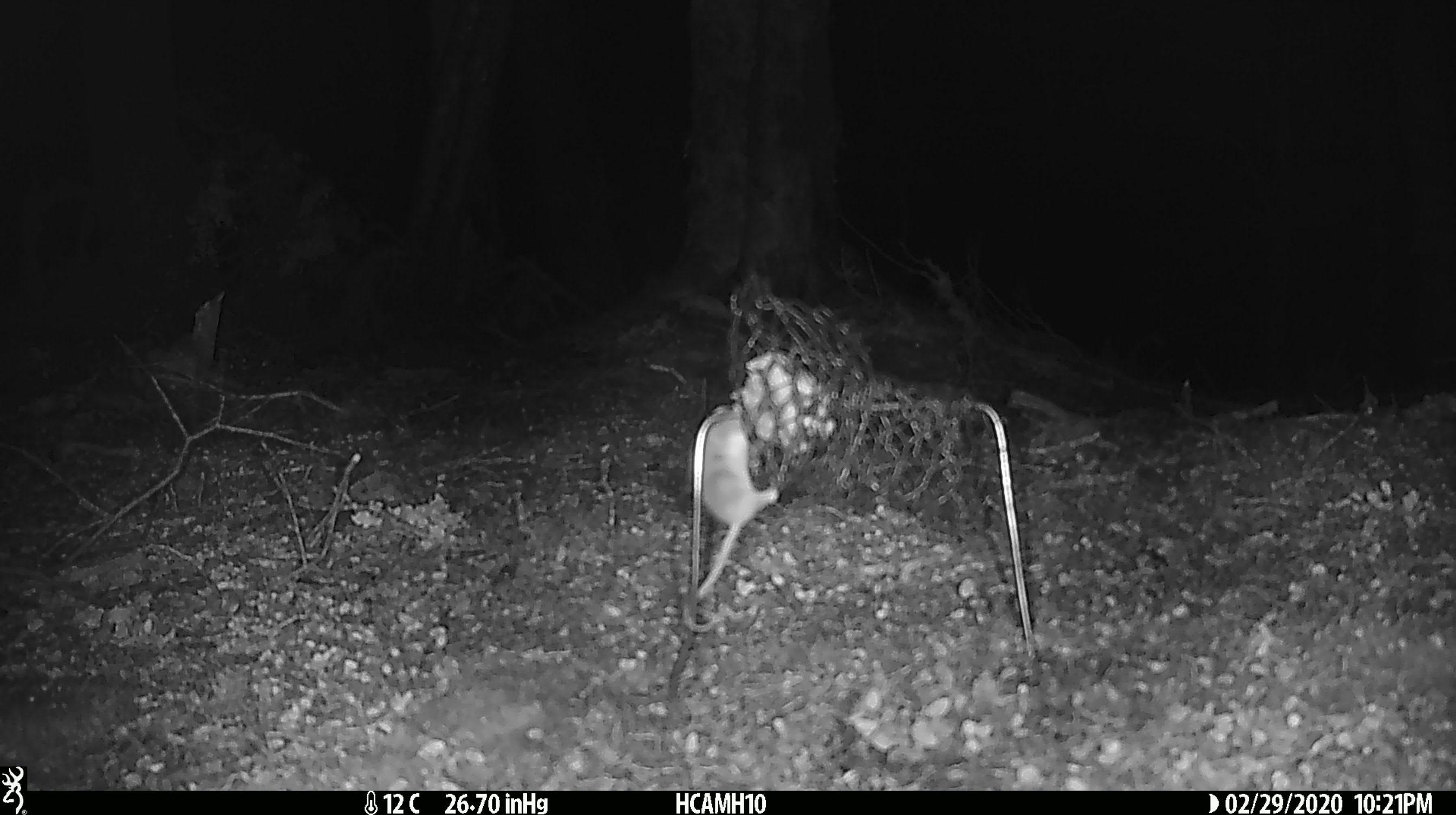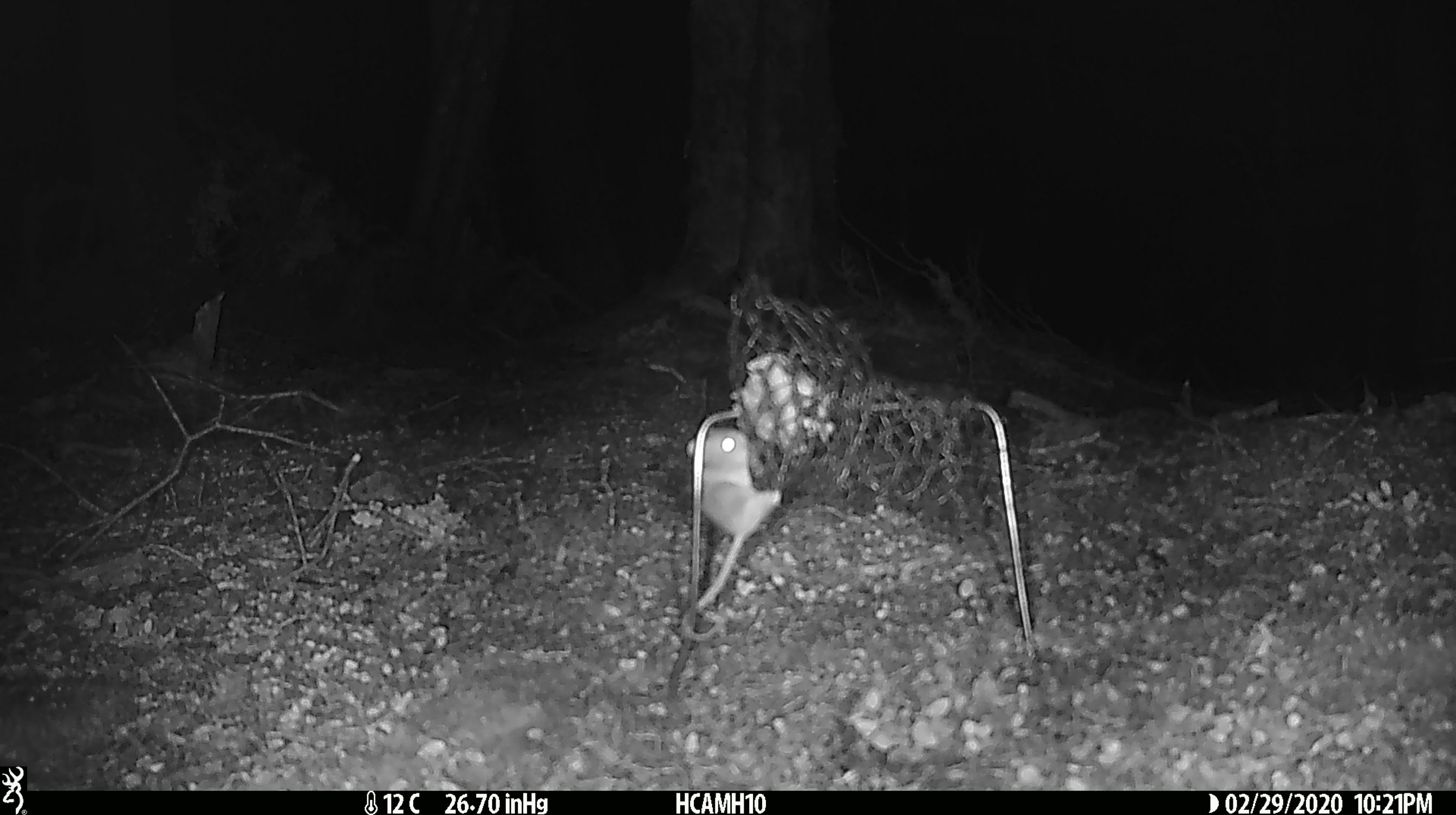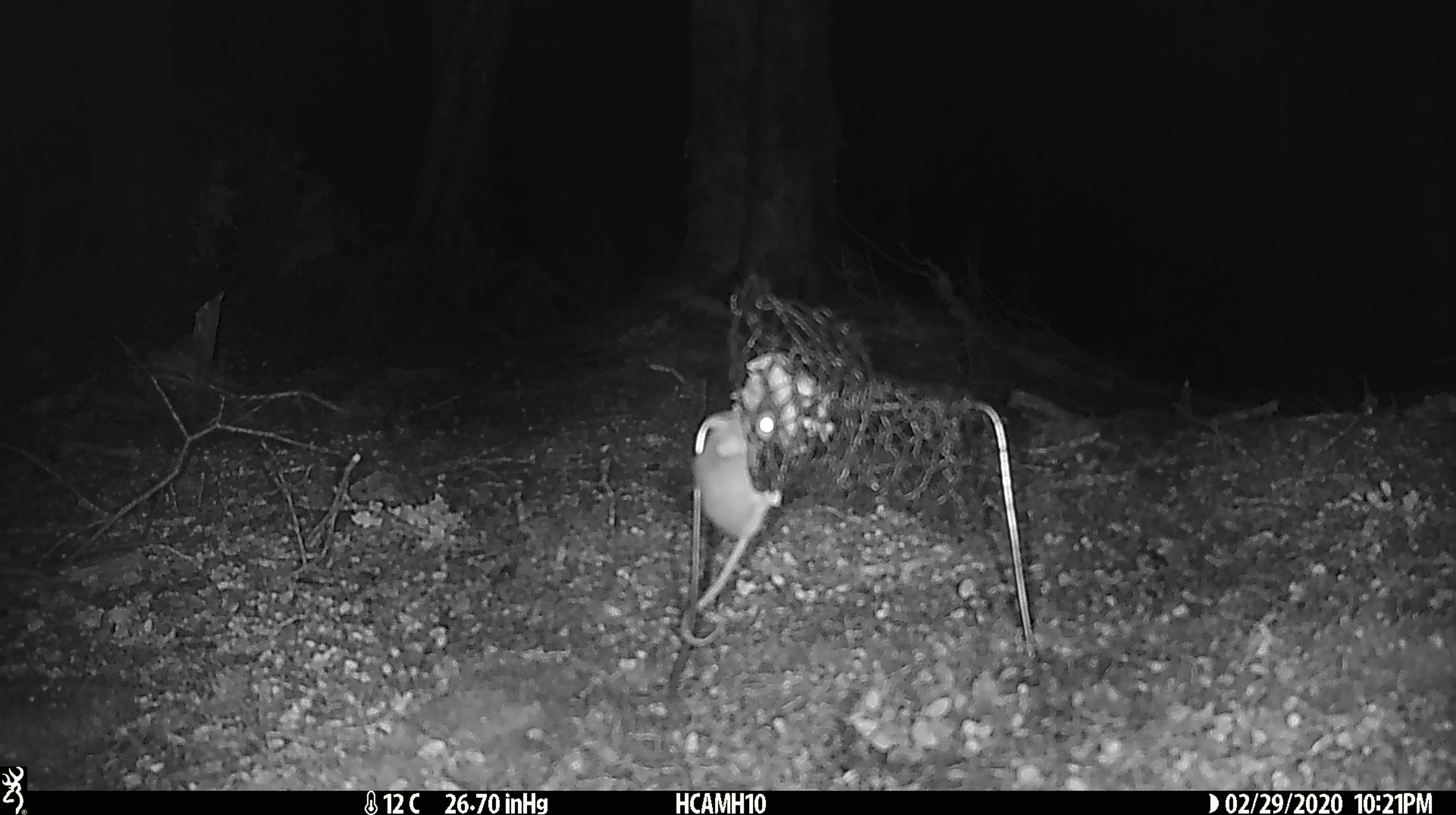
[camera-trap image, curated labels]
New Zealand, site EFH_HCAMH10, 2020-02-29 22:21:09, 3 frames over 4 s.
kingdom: Animalia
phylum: Chordata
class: Mammalia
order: Rodentia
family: Muridae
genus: Mus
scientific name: Mus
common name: mouse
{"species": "mouse (Mus)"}